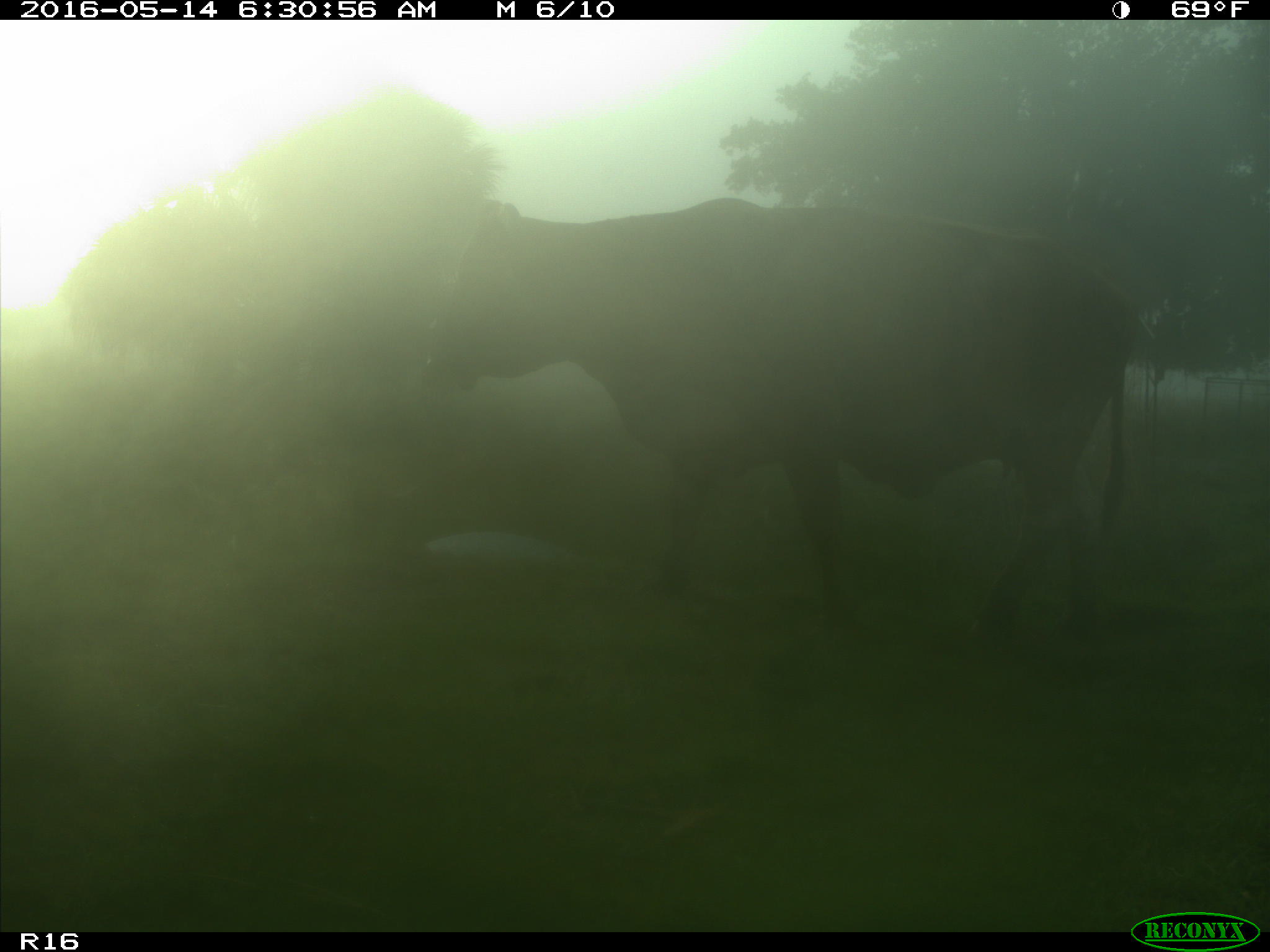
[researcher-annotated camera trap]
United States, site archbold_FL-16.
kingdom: Animalia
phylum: Chordata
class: Mammalia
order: Artiodactyla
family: Bovidae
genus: Bos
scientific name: Bos taurus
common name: domestic cow